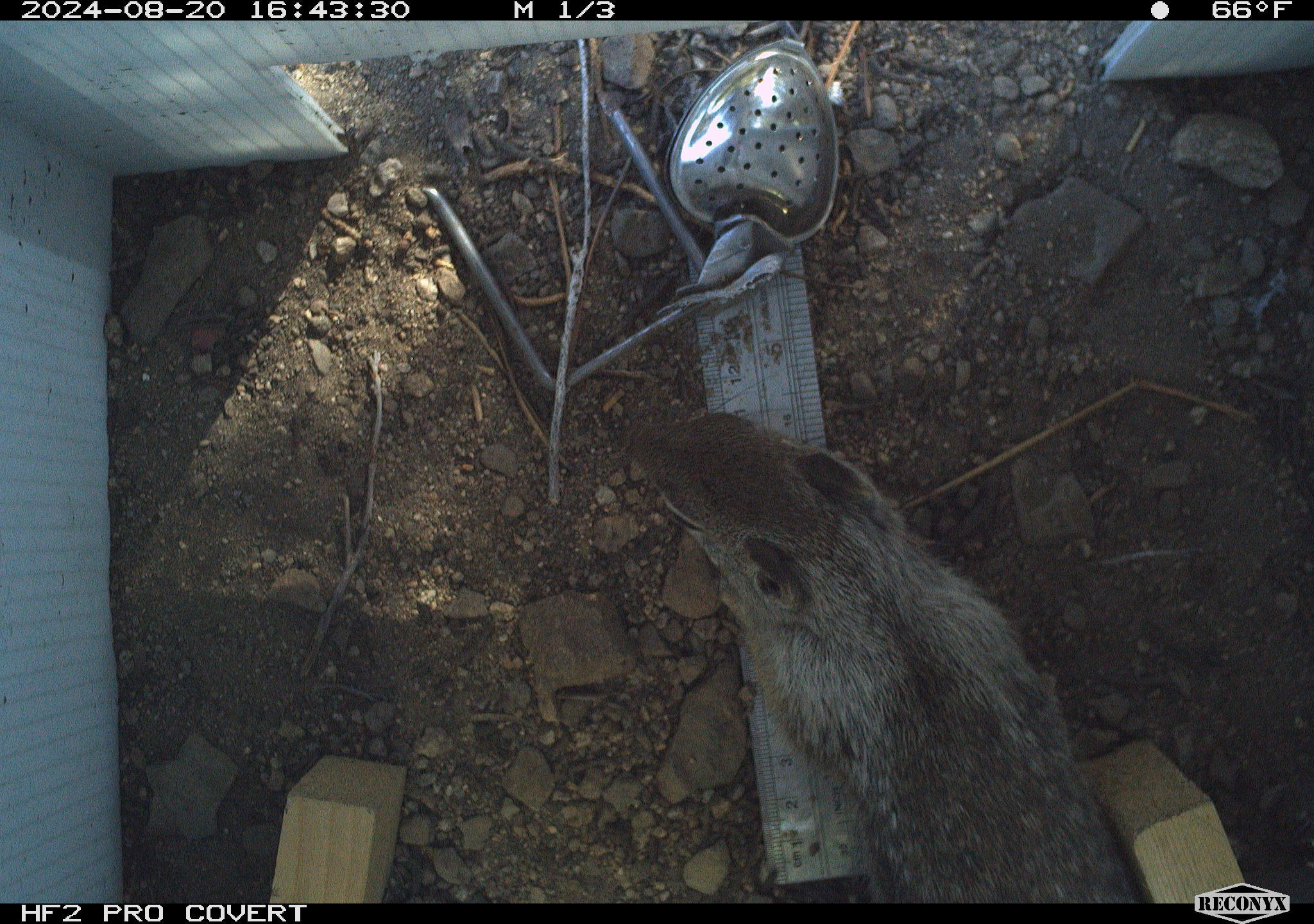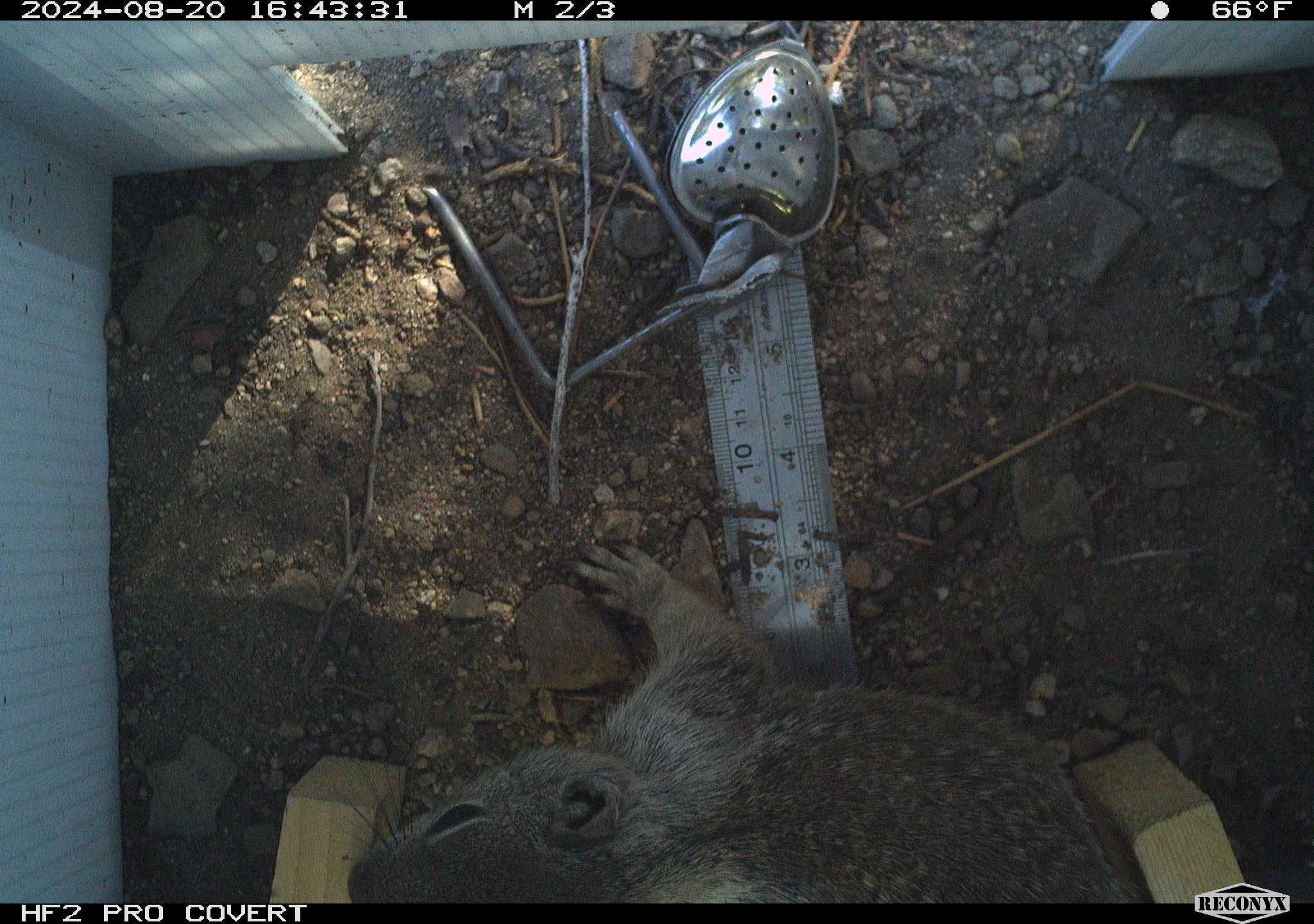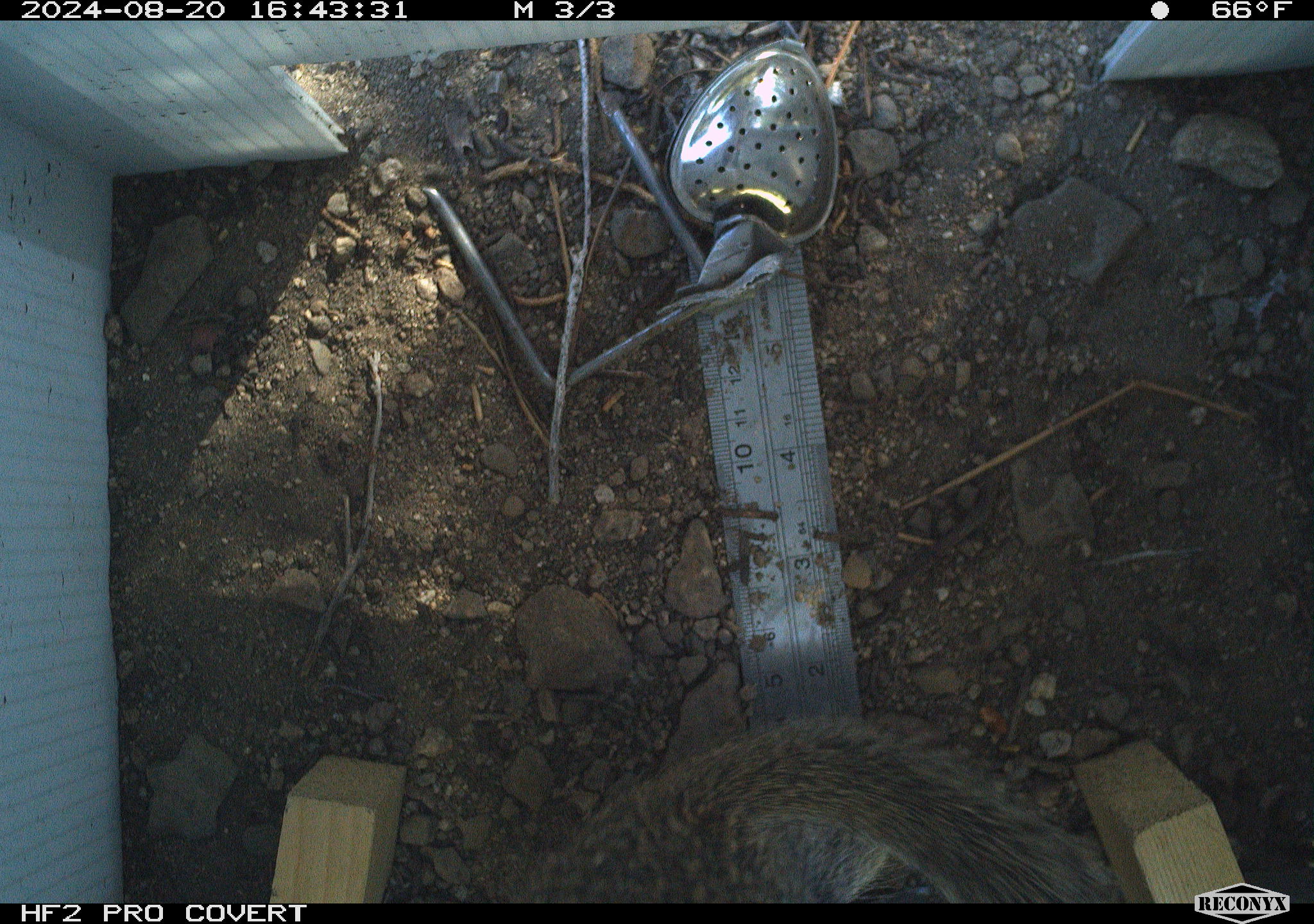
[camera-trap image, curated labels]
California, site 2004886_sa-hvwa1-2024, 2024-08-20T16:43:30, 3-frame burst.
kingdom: Animalia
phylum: Chordata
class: Mammalia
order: Rodentia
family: Sciuridae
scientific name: Sciuridae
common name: squirrels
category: sciuridae family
Sciuridae family (squirrels) (Sciuridae).